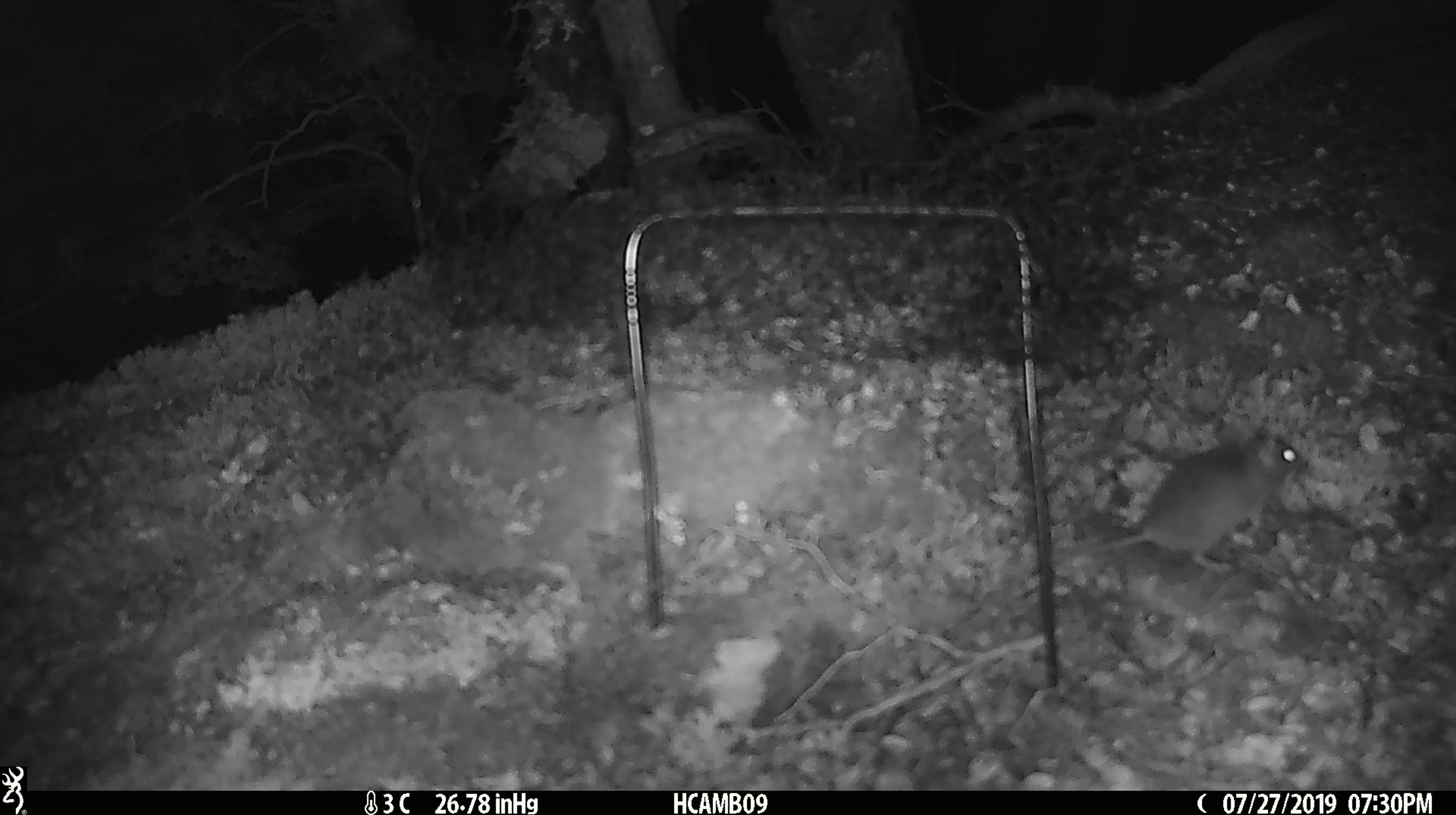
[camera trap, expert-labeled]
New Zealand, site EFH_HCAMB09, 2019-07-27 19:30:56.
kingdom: Animalia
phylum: Chordata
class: Mammalia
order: Rodentia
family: Muridae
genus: Mus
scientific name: Mus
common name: mouse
Mouse (Mus).